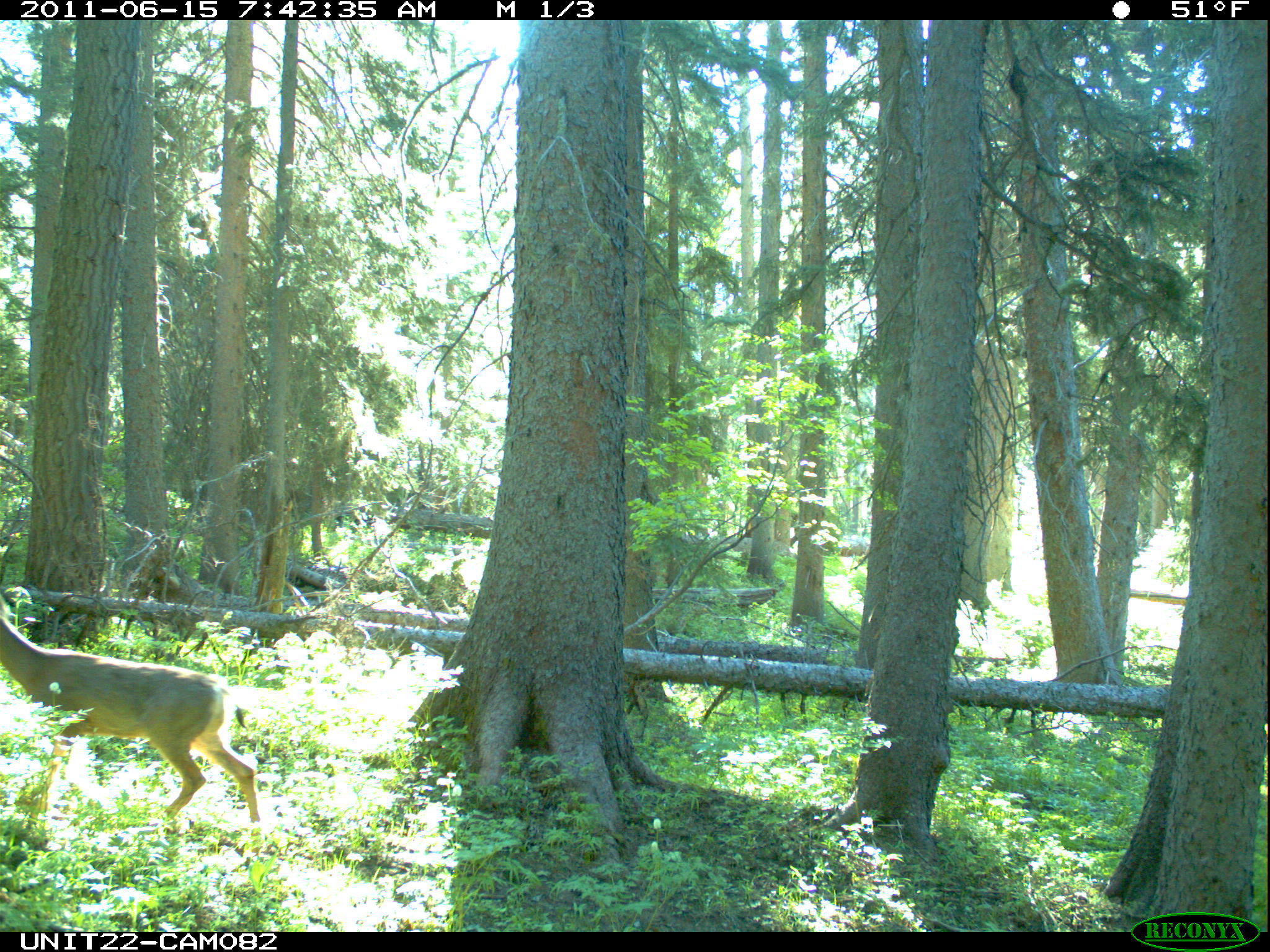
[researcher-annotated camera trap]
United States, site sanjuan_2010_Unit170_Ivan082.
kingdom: Animalia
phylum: Chordata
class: Mammalia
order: Artiodactyla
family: Cervidae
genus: Odocoileus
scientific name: Odocoileus hemionus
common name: mule deer